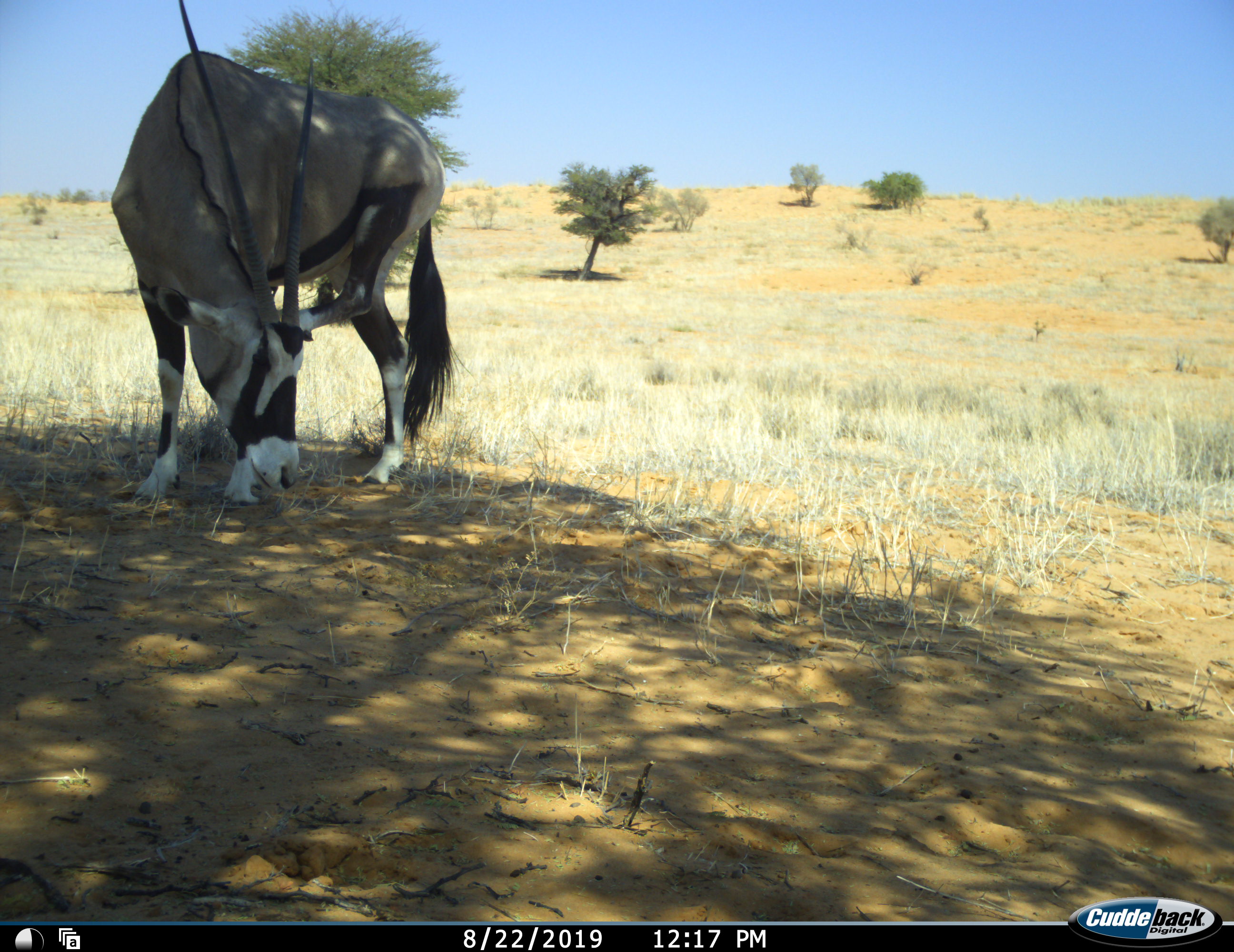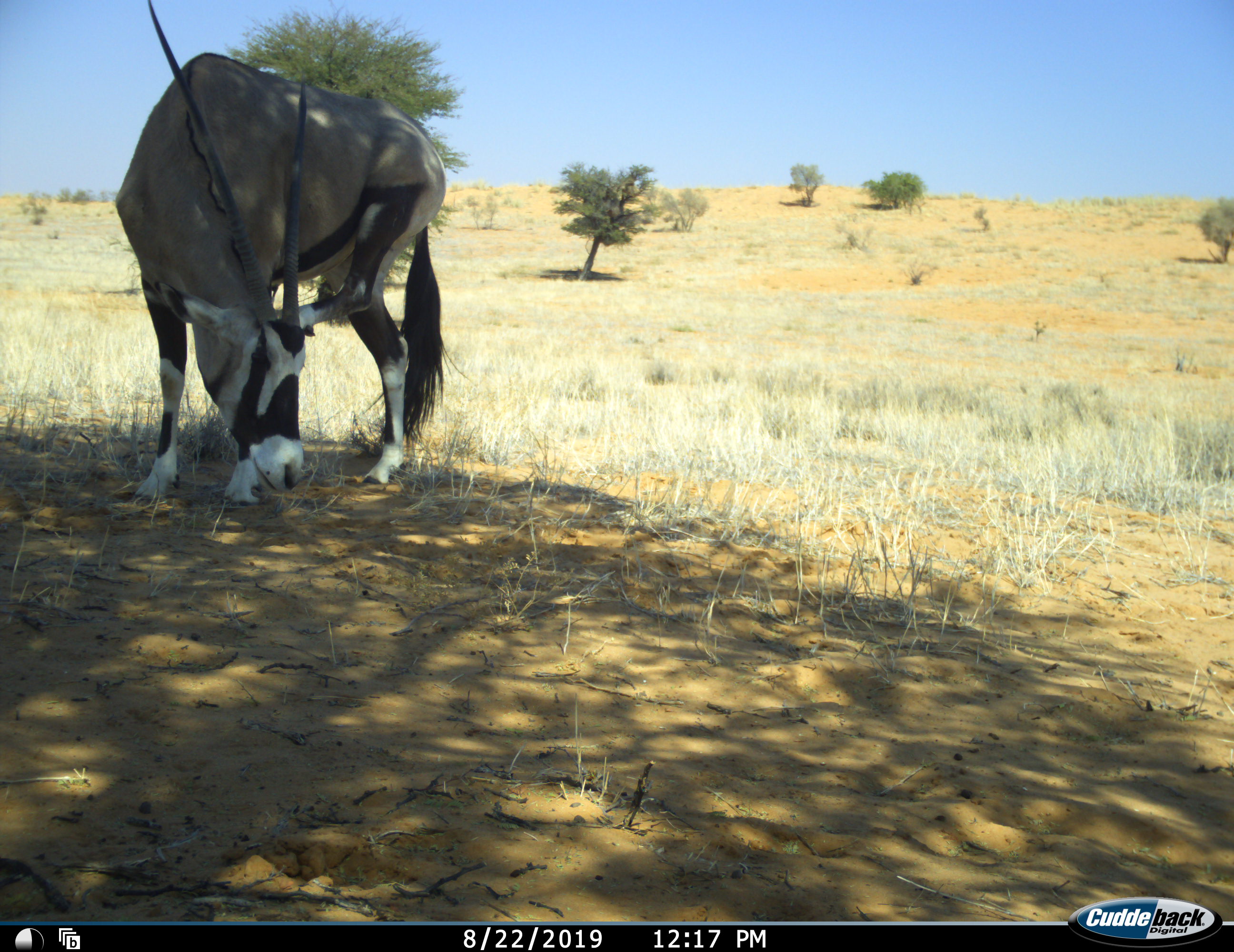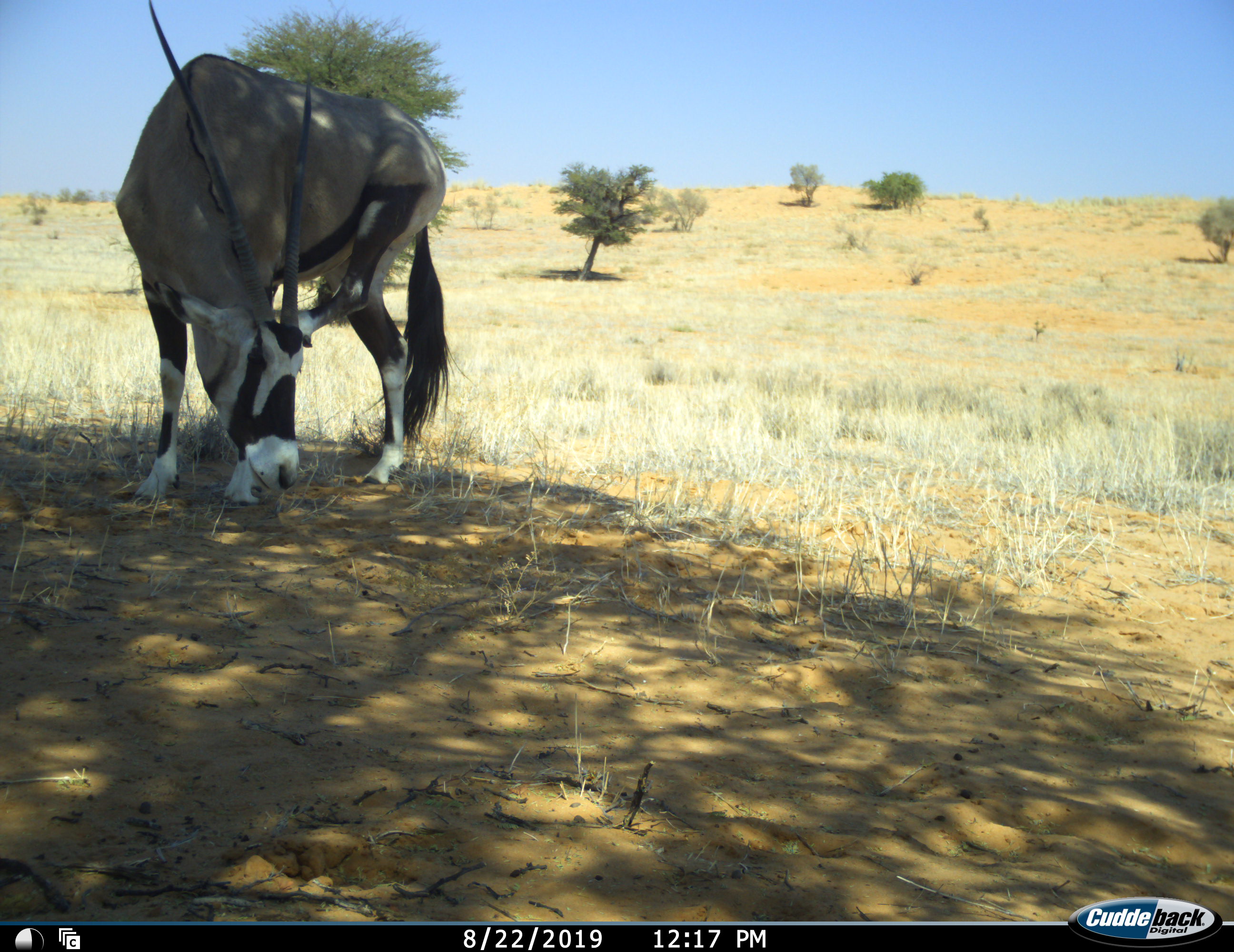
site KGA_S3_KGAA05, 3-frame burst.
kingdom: Animalia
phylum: Chordata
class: Mammalia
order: Artiodactyla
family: Bovidae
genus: Oryx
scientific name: Oryx gazella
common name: gemsbok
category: oryx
Oryx (gemsbok) (Oryx gazella), count 1. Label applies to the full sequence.